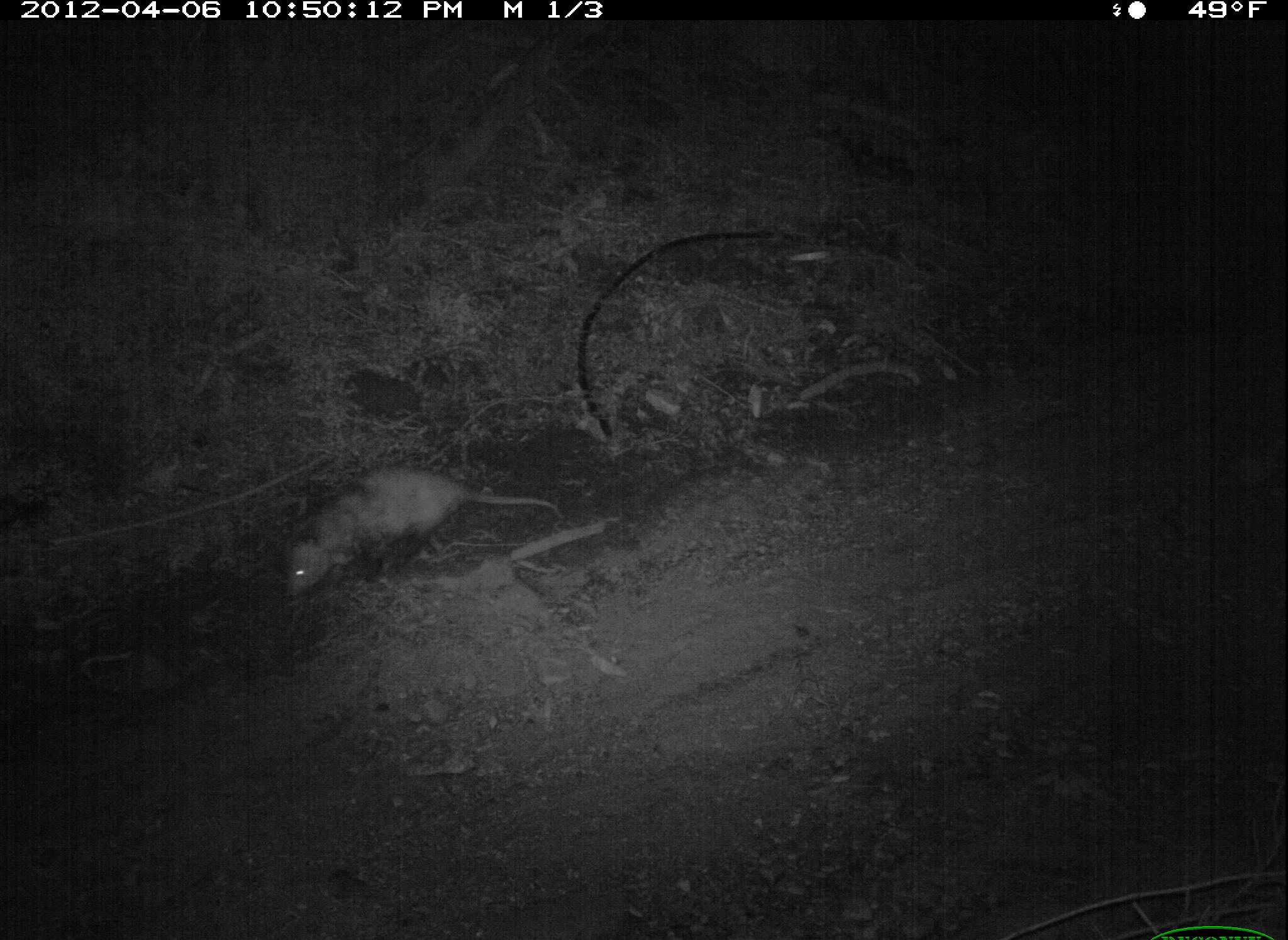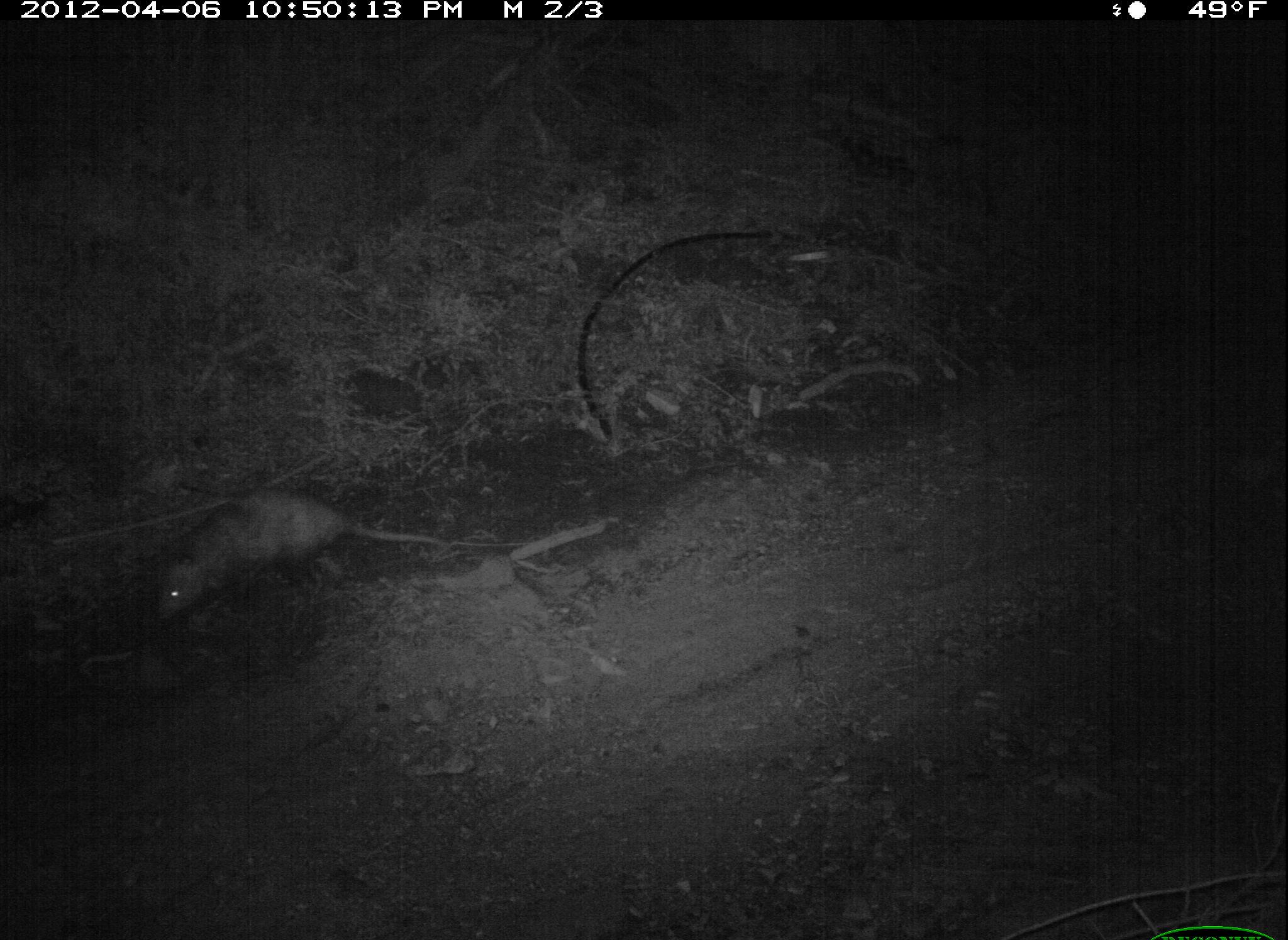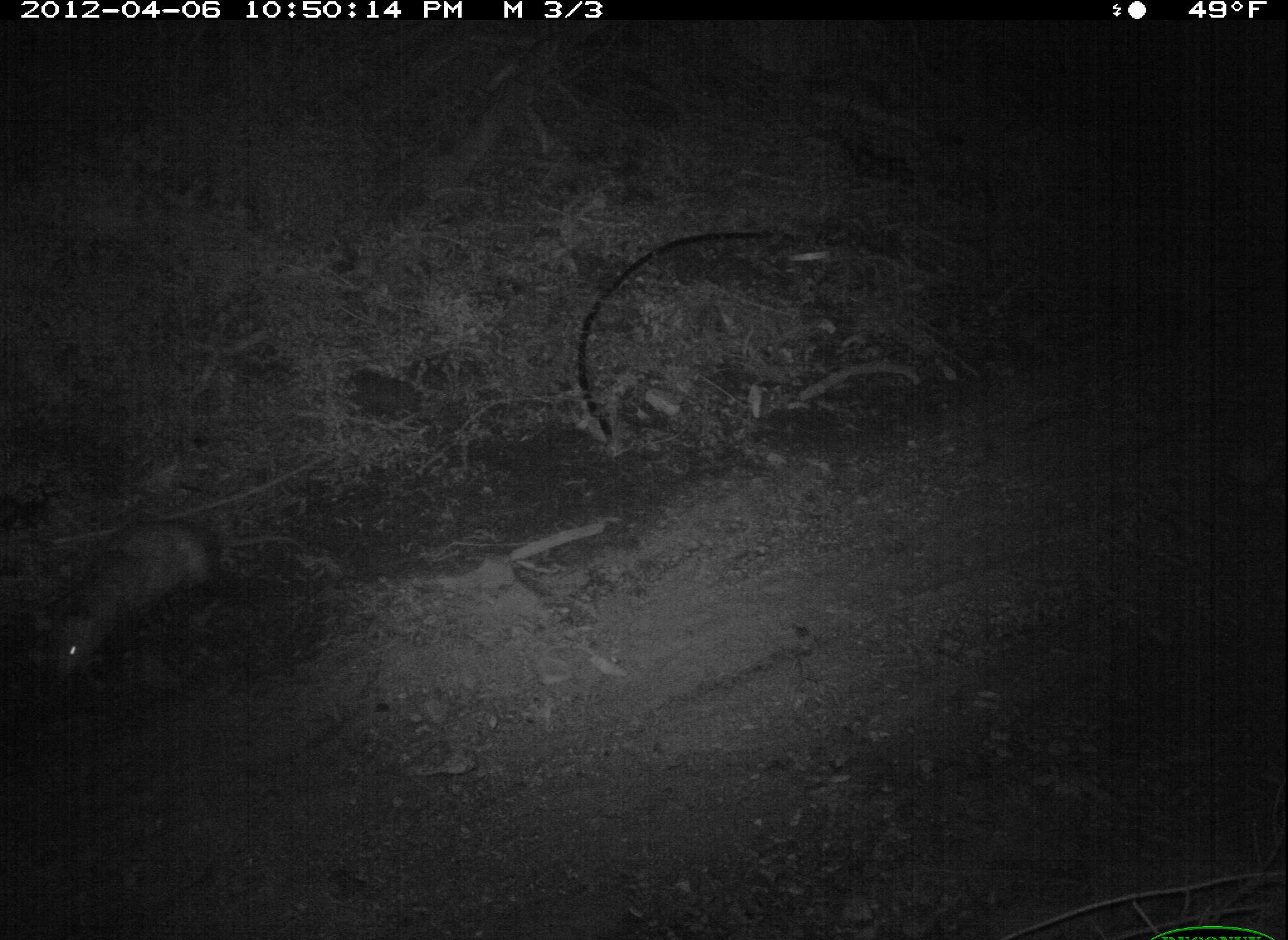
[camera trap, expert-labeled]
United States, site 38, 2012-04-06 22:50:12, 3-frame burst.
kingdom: Animalia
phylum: Chordata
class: Mammalia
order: Didelphimorphia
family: Didelphidae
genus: Didelphis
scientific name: Didelphis virginiana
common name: virginia opossum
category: opossum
Opossum (virginia opossum) (Didelphis virginiana).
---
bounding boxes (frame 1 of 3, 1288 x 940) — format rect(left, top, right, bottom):
opossum: rect(267, 457, 602, 622)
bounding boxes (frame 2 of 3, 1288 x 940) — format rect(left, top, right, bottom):
opossum: rect(124, 467, 538, 643)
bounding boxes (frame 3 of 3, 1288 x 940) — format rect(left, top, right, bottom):
opossum: rect(26, 501, 333, 699)